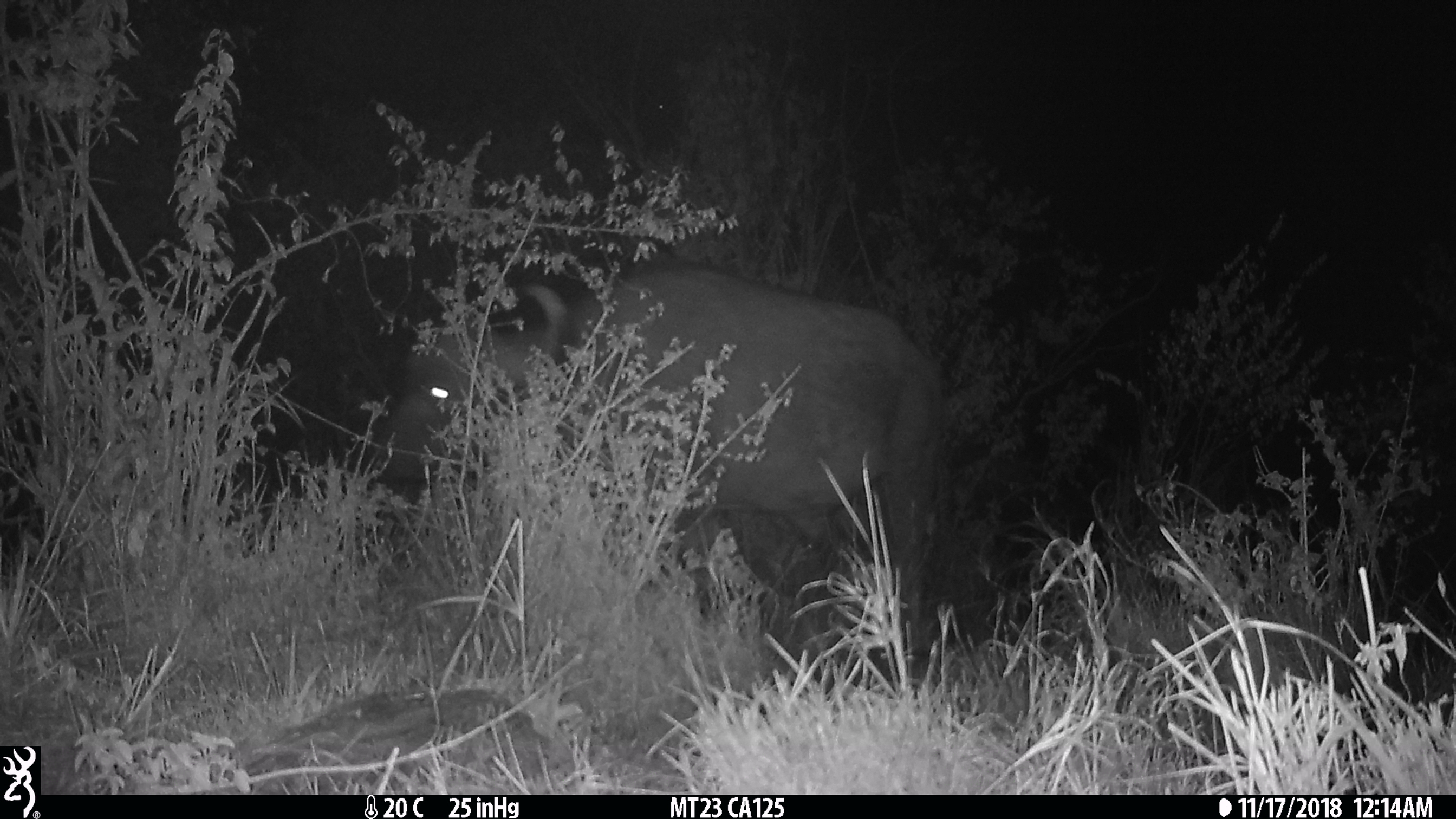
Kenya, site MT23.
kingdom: Animalia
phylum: Chordata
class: Mammalia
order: Artiodactyla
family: Bovidae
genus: Syncerus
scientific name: Syncerus caffer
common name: buffalo